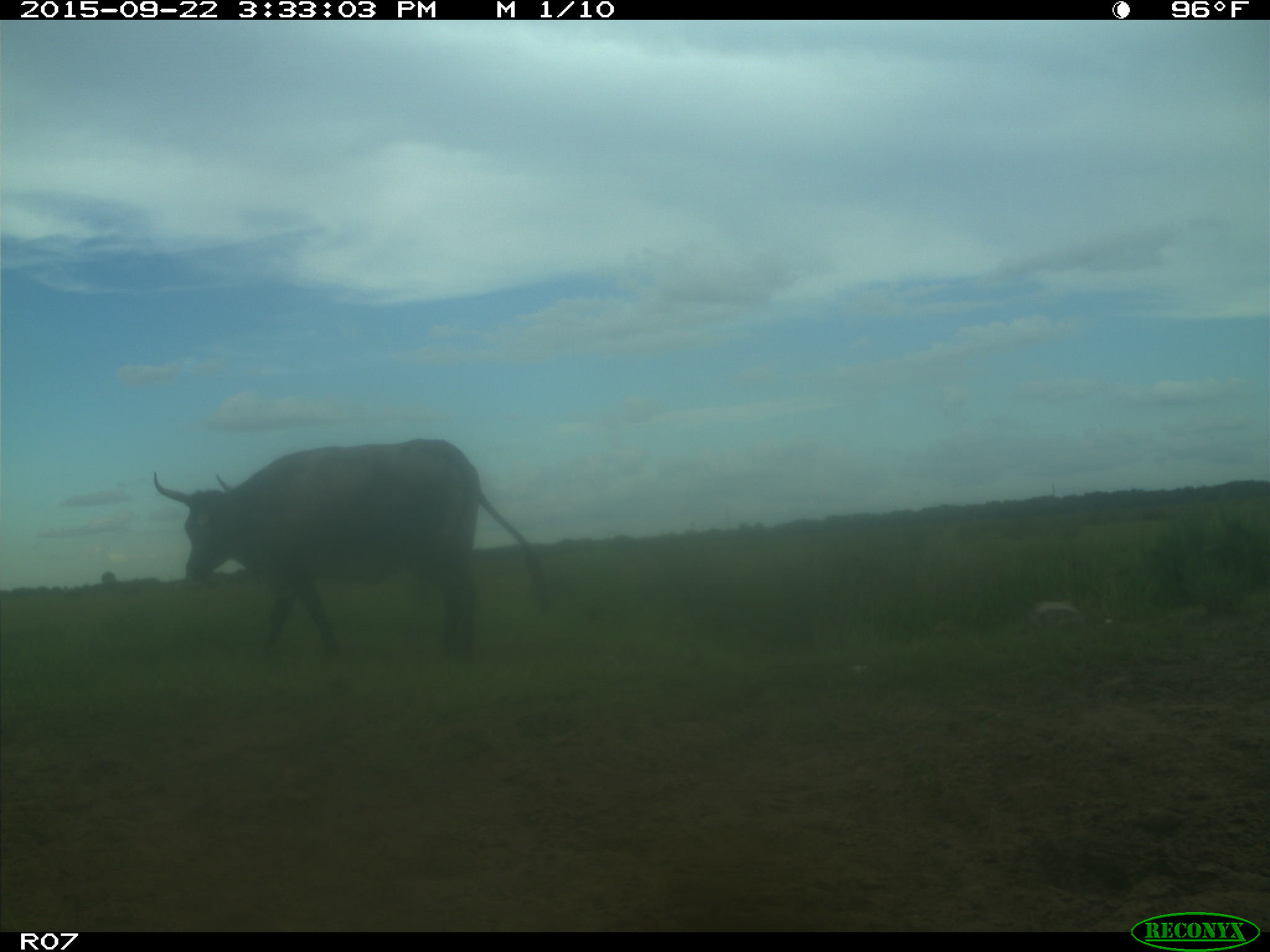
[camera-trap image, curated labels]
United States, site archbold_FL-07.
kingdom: Animalia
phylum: Chordata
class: Mammalia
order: Artiodactyla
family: Bovidae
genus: Bos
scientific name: Bos taurus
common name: domestic cow